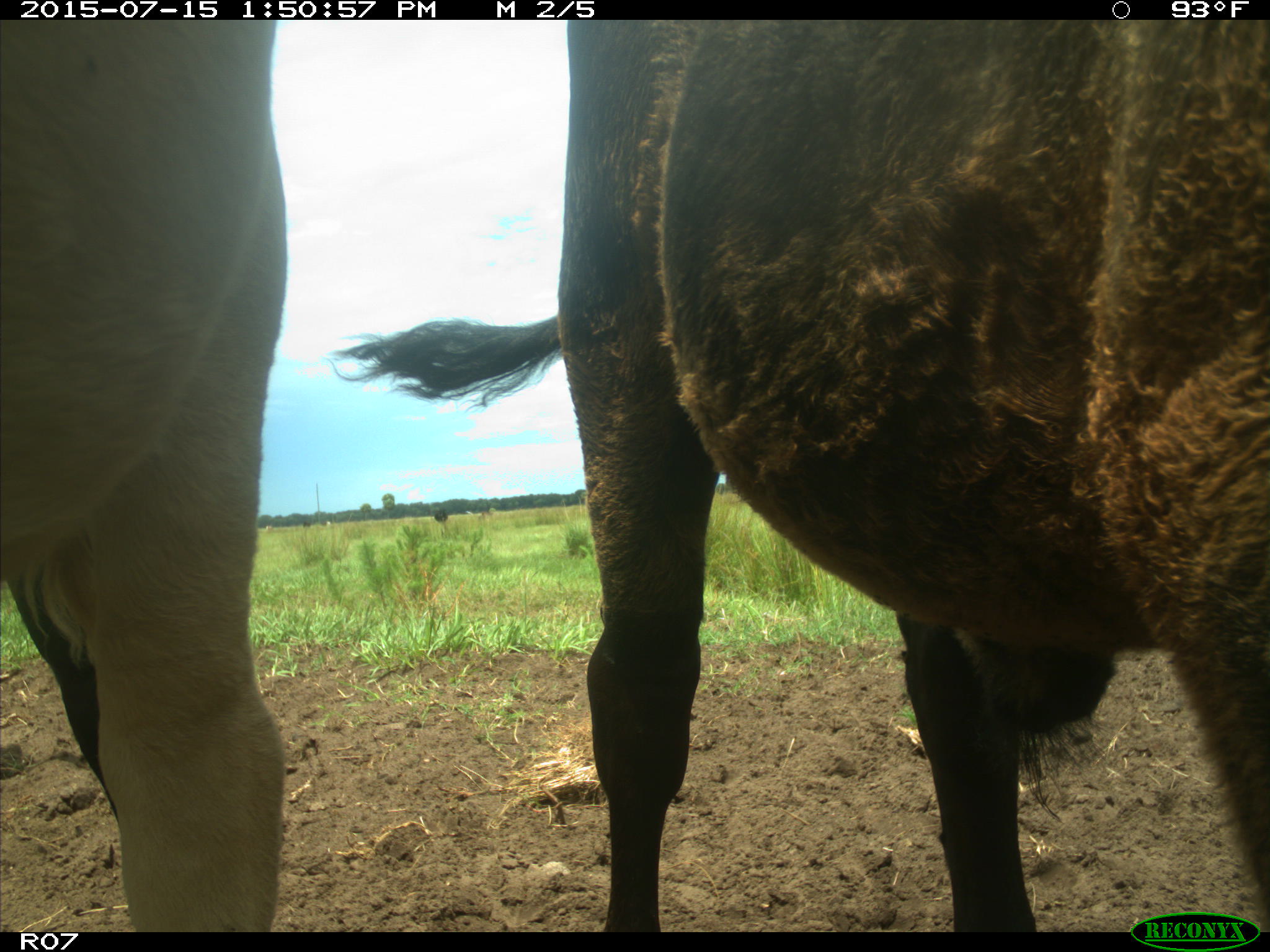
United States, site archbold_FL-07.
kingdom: Animalia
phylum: Chordata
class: Mammalia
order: Artiodactyla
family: Bovidae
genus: Bos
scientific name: Bos taurus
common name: domestic cow